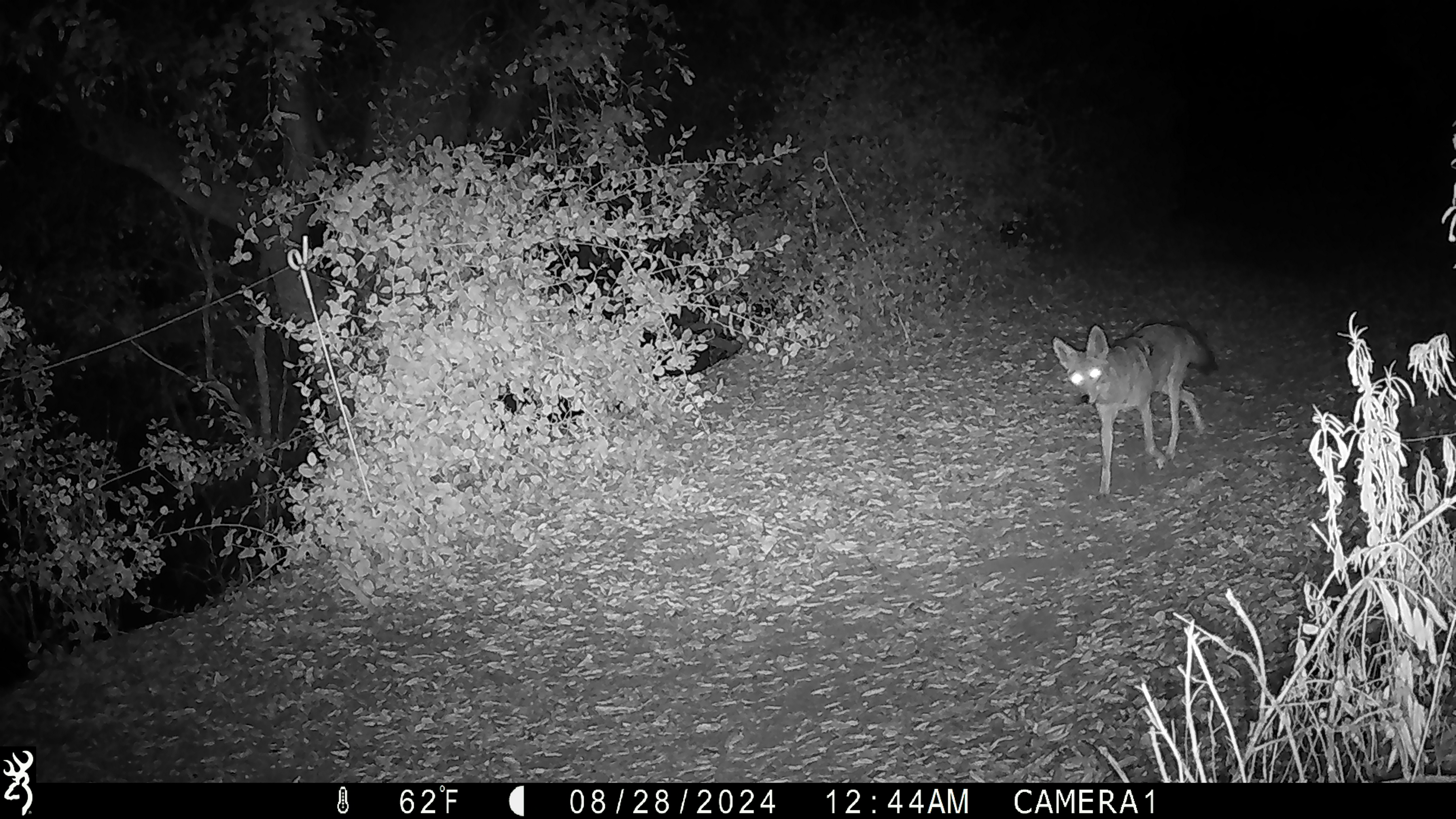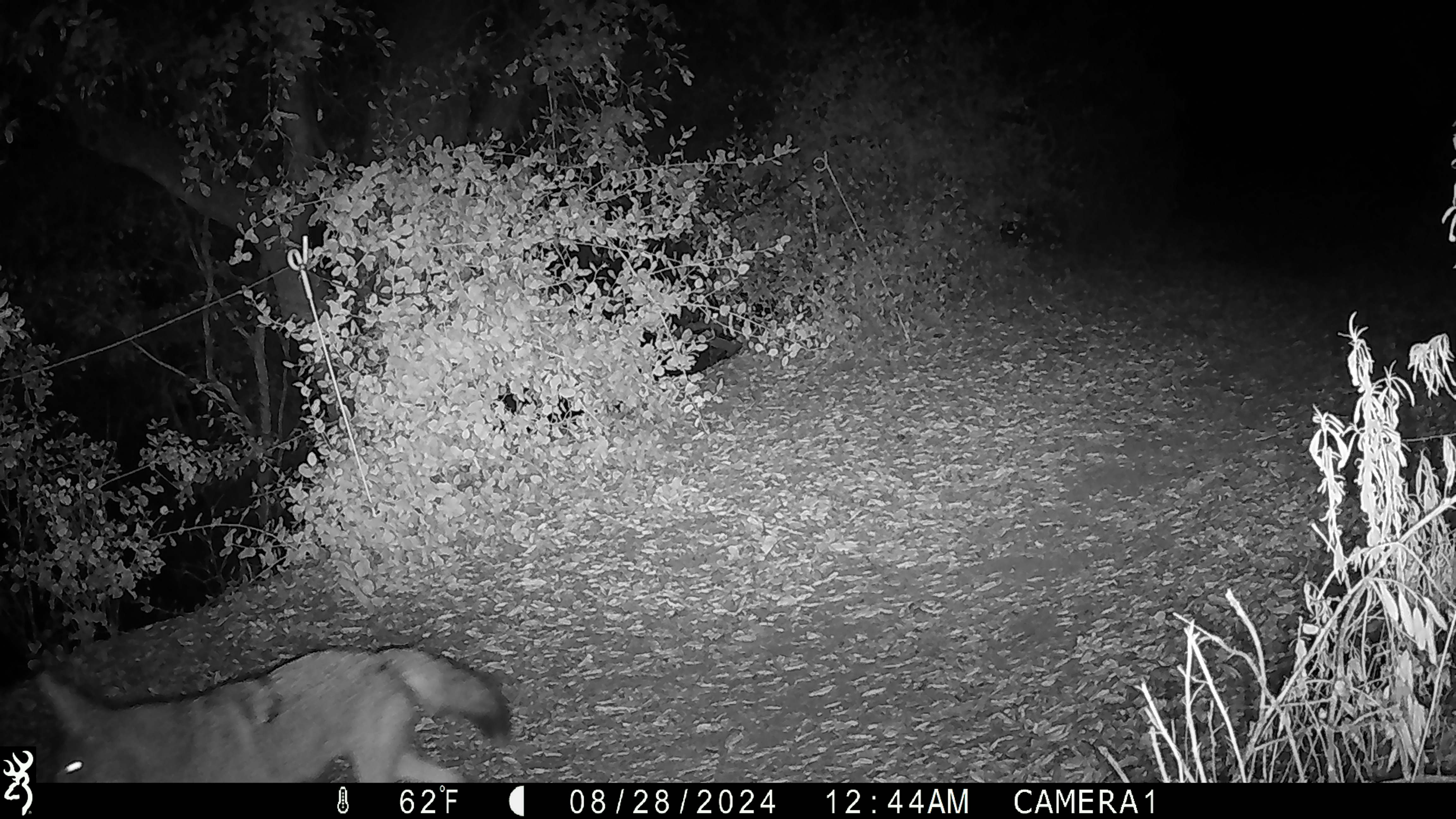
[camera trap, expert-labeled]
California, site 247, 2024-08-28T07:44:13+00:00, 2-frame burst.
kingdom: Animalia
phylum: Chordata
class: Mammalia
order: Carnivora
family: Canidae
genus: Canis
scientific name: Canis latrans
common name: coyote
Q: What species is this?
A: Coyote (Canis latrans).